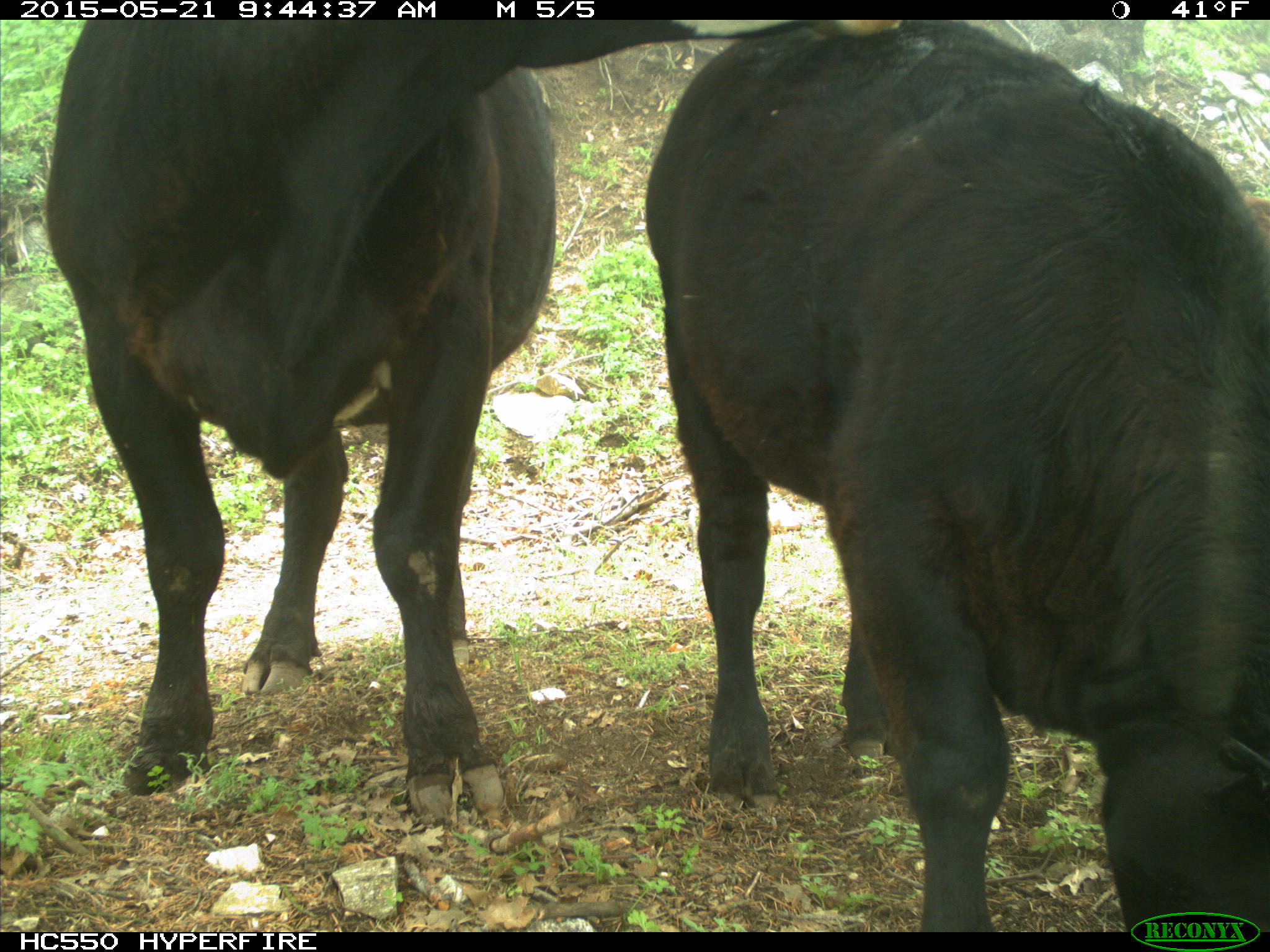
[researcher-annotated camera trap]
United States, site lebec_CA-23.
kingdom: Animalia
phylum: Chordata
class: Mammalia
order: Artiodactyla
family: Bovidae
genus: Bos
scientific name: Bos taurus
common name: domestic cow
Bos taurus (domestic cow).